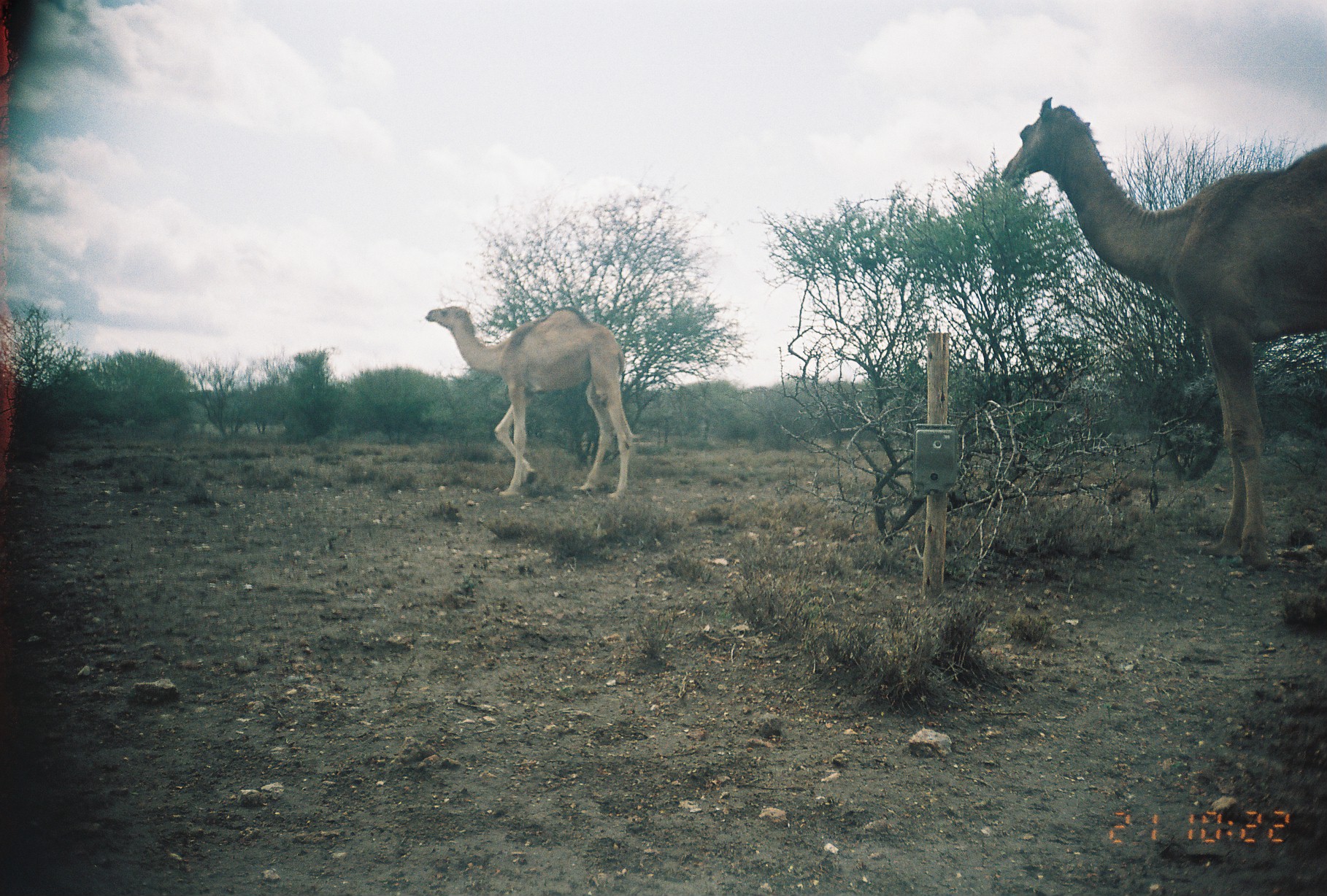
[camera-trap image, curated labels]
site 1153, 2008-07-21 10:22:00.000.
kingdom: Animalia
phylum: Chordata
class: Mammalia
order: Artiodactyla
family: Camelidae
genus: Camelus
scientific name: Camelus dromedarius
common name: dromedary camel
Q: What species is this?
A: Camelus dromedarius (dromedary camel).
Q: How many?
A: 2.